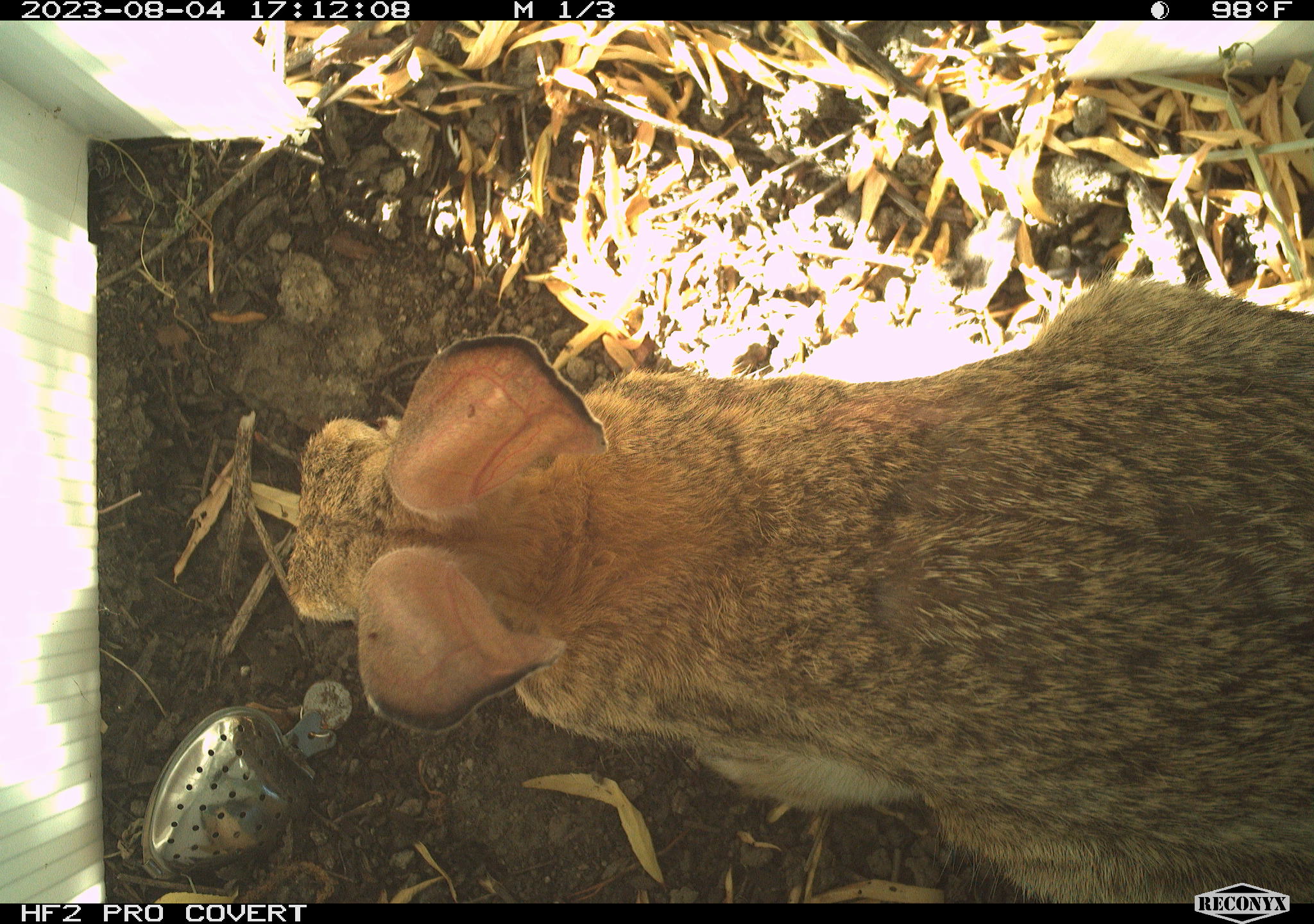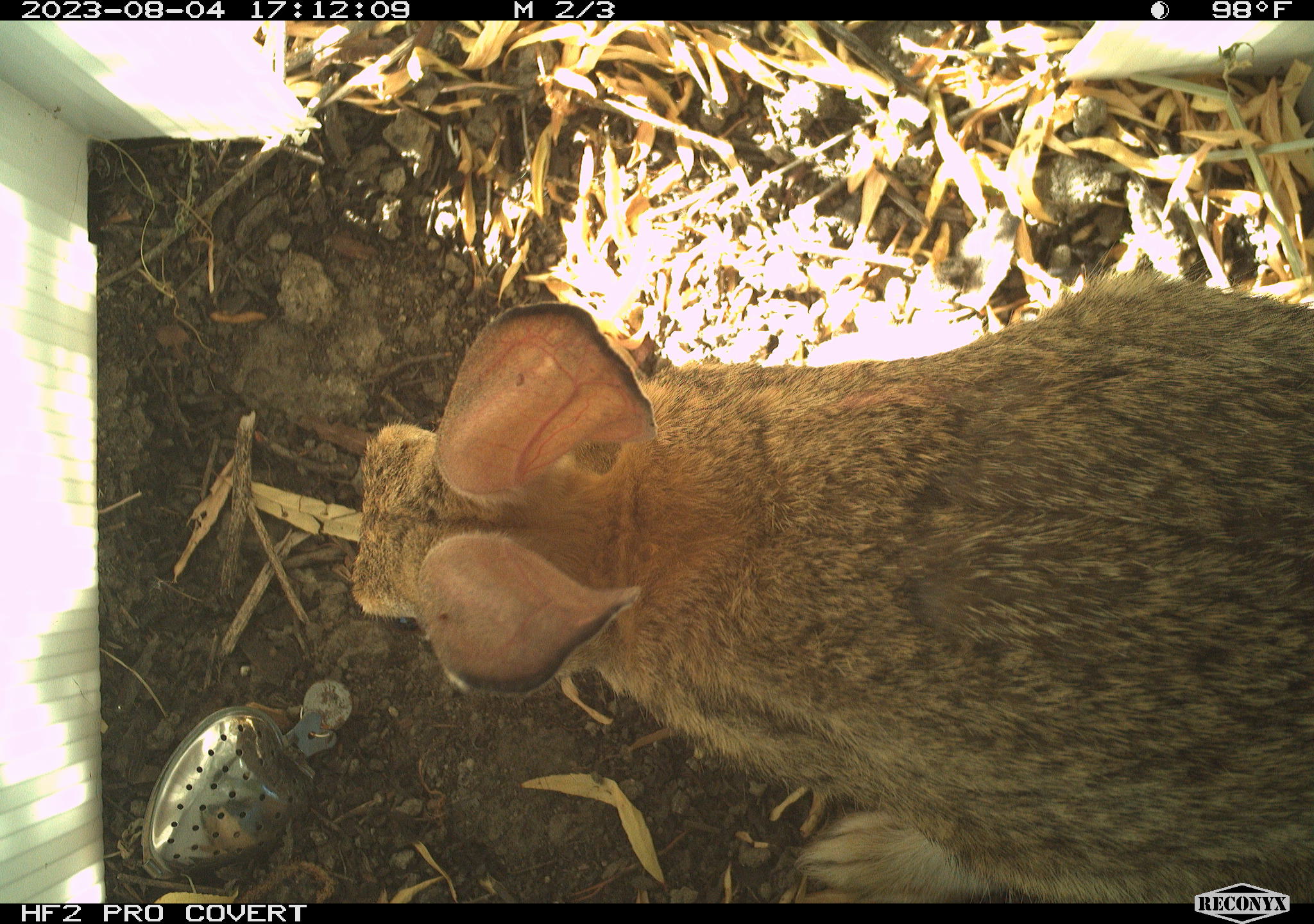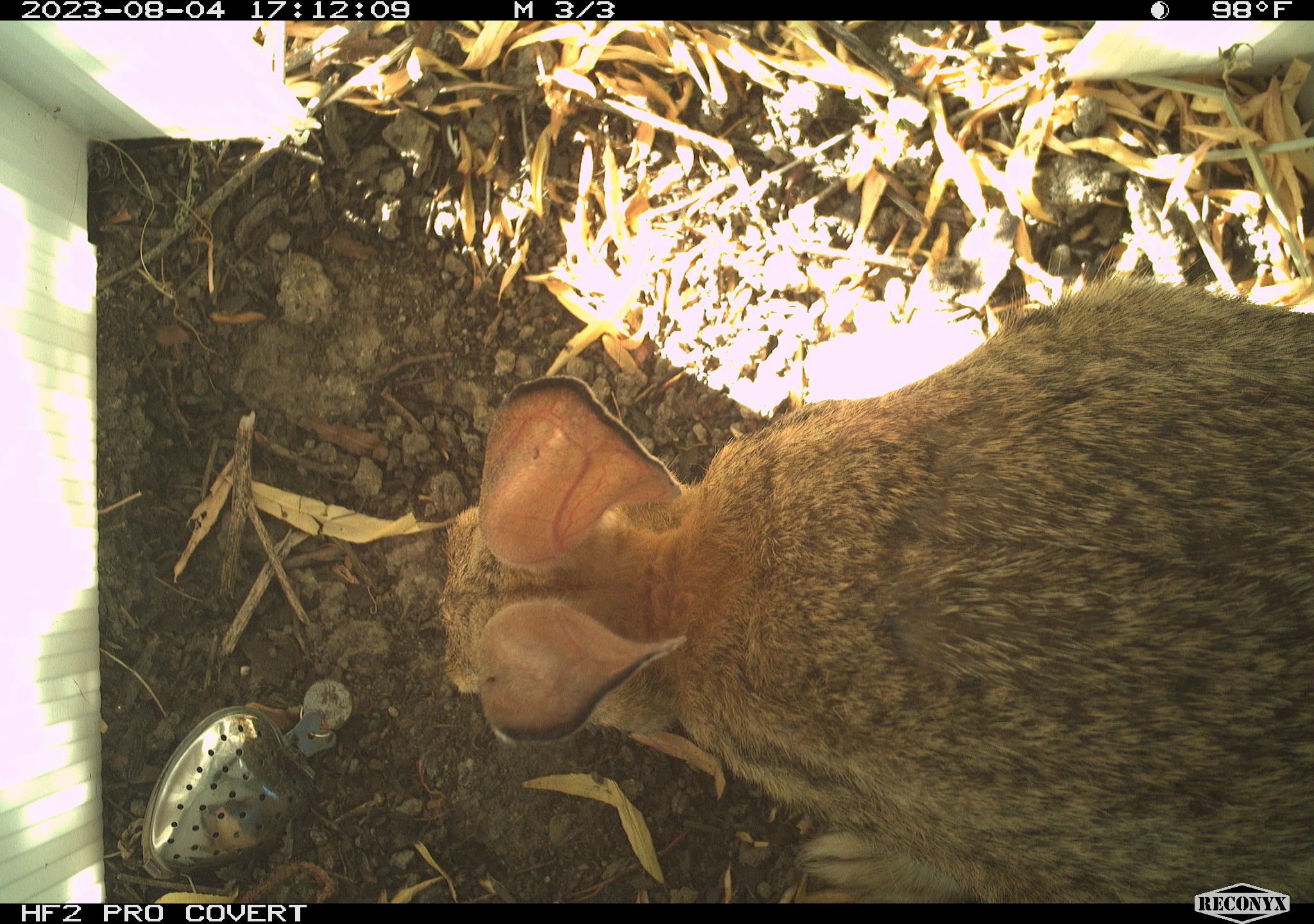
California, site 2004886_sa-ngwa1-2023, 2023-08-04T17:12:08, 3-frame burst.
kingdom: Animalia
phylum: Chordata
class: Mammalia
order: Lagomorpha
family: Leporidae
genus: Sylvilagus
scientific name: Sylvilagus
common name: cottontail rabbits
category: sylvilagus species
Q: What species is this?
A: Sylvilagus species (cottontail rabbits) (Sylvilagus).